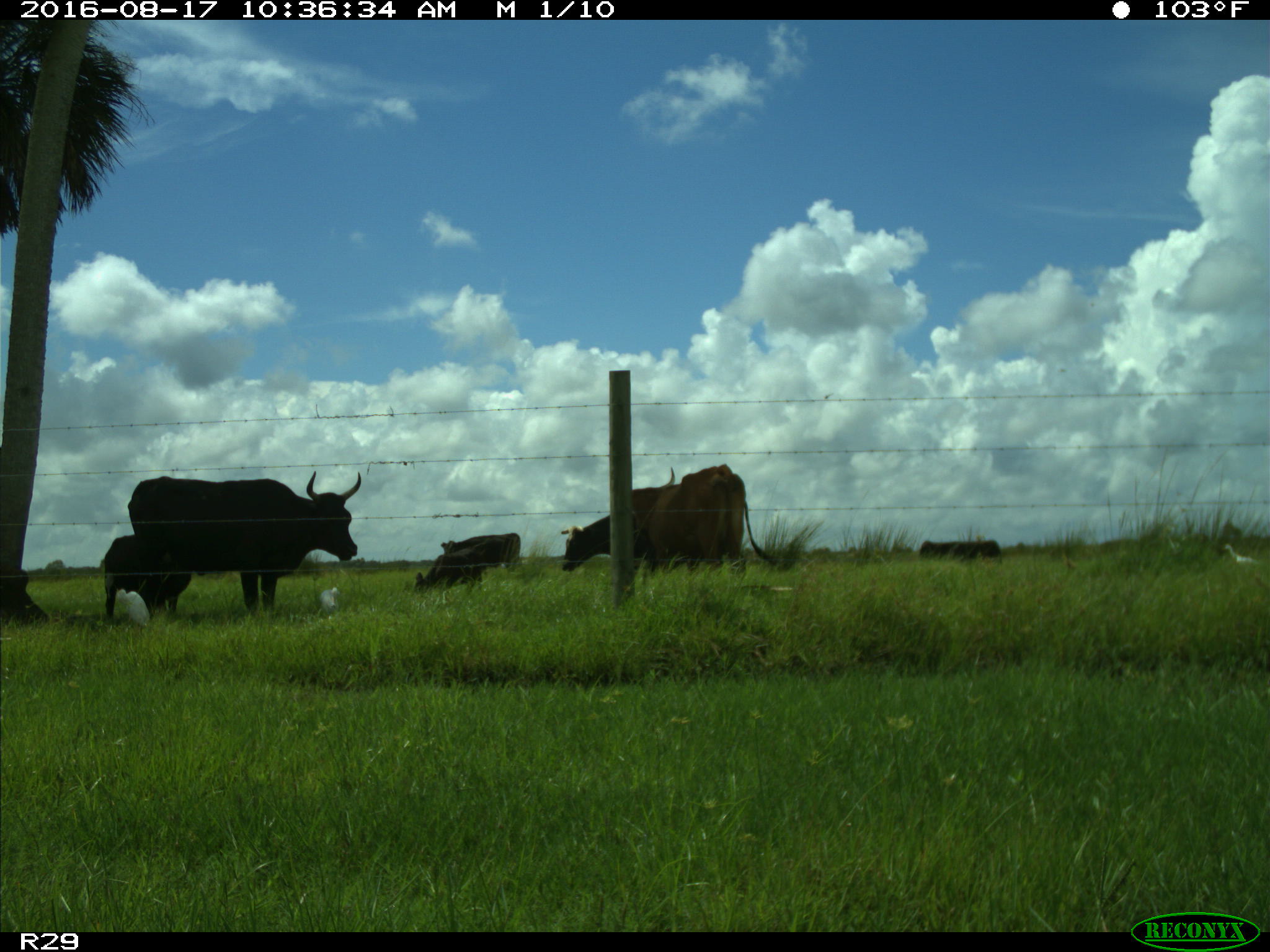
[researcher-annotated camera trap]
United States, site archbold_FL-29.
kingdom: Animalia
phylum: Chordata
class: Mammalia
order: Artiodactyla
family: Bovidae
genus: Bos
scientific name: Bos taurus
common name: domestic cow